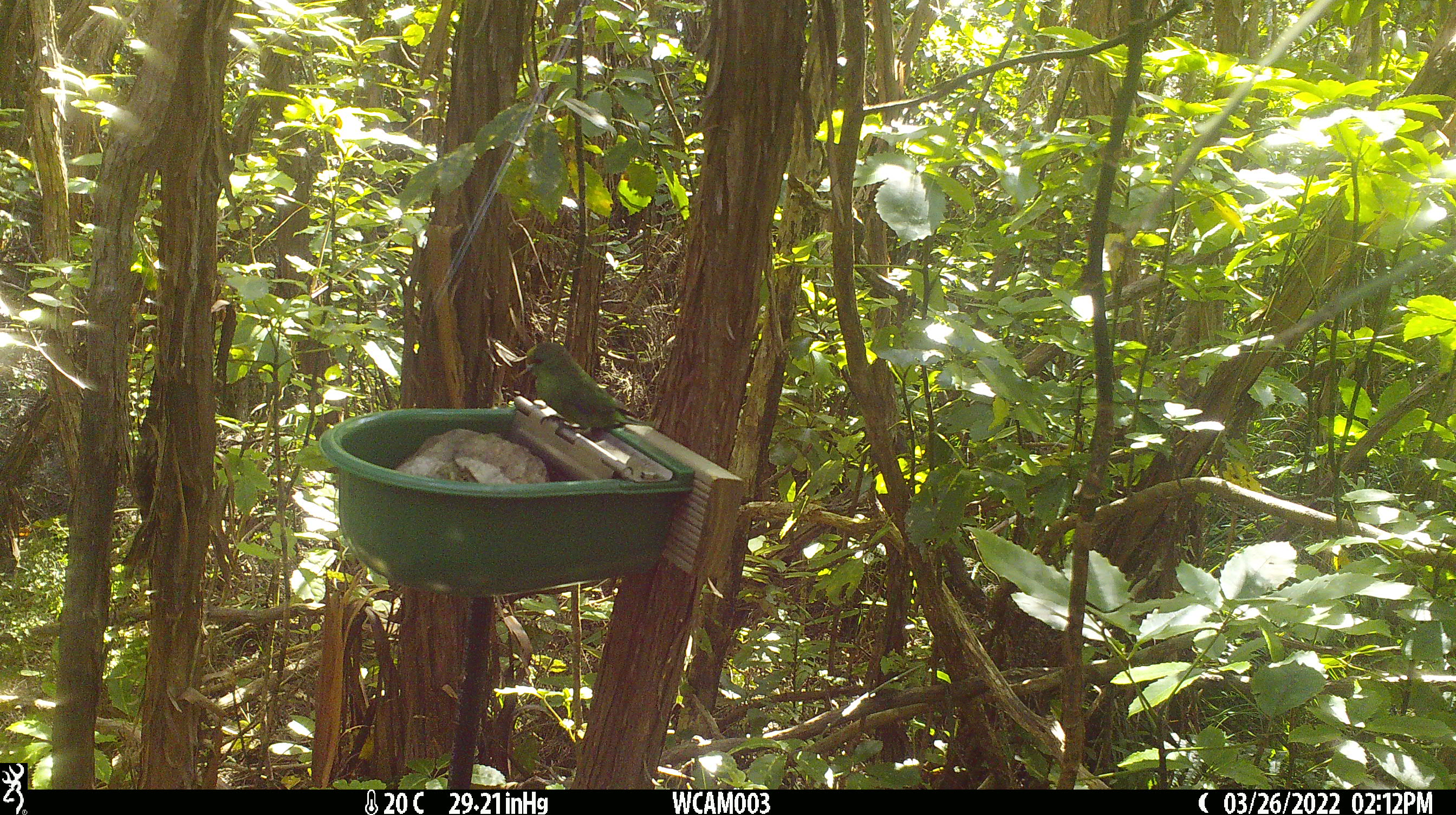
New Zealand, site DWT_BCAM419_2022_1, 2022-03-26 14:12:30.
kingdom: Animalia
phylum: Chordata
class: Aves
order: Psittaciformes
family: Psittaculidae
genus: Cyanoramphus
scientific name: Cyanoramphus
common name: parakeet